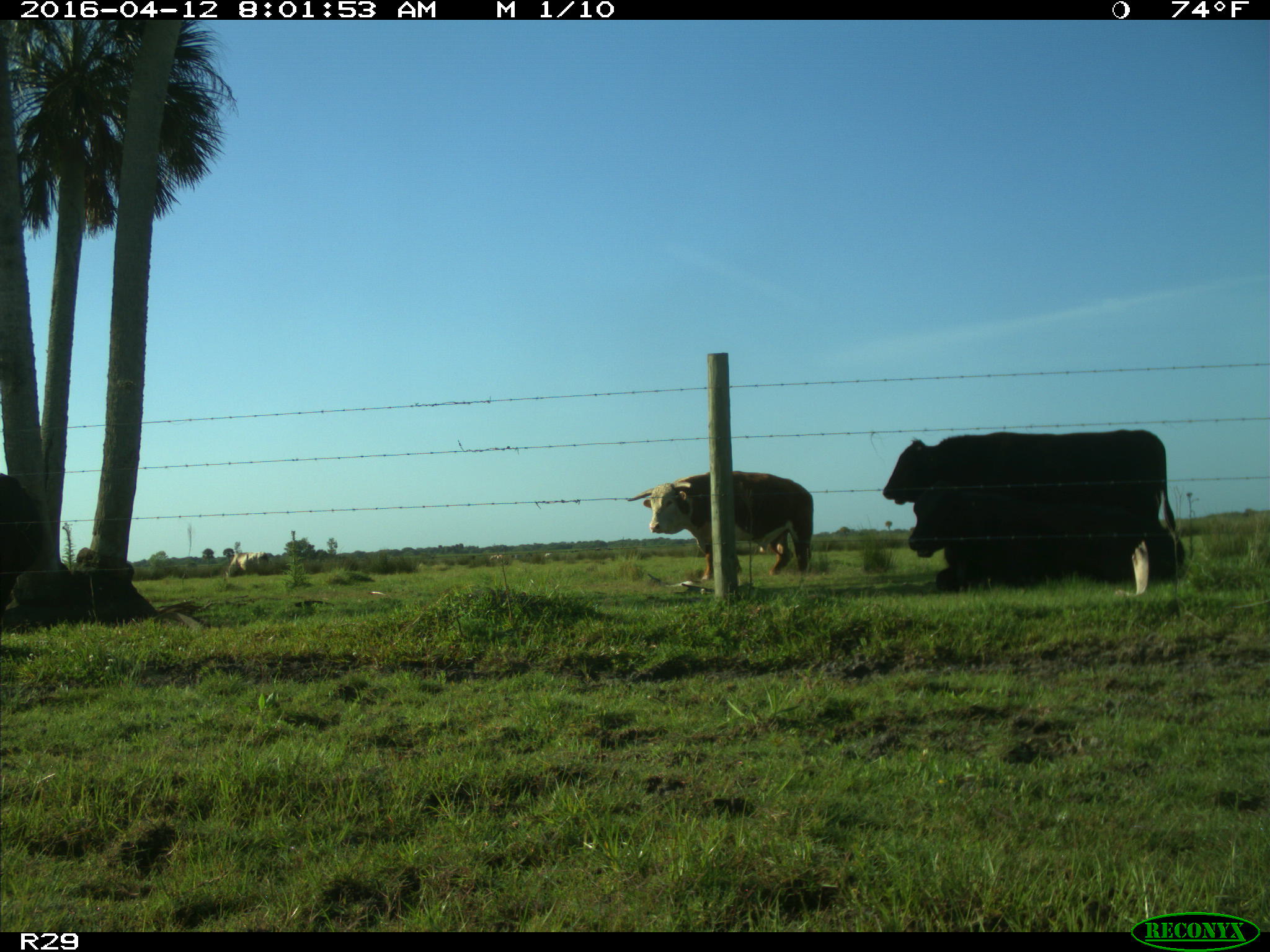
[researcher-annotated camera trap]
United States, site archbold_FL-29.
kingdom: Animalia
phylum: Chordata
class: Mammalia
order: Artiodactyla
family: Bovidae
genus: Bos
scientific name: Bos taurus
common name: domestic cow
Bos taurus (domestic cow).